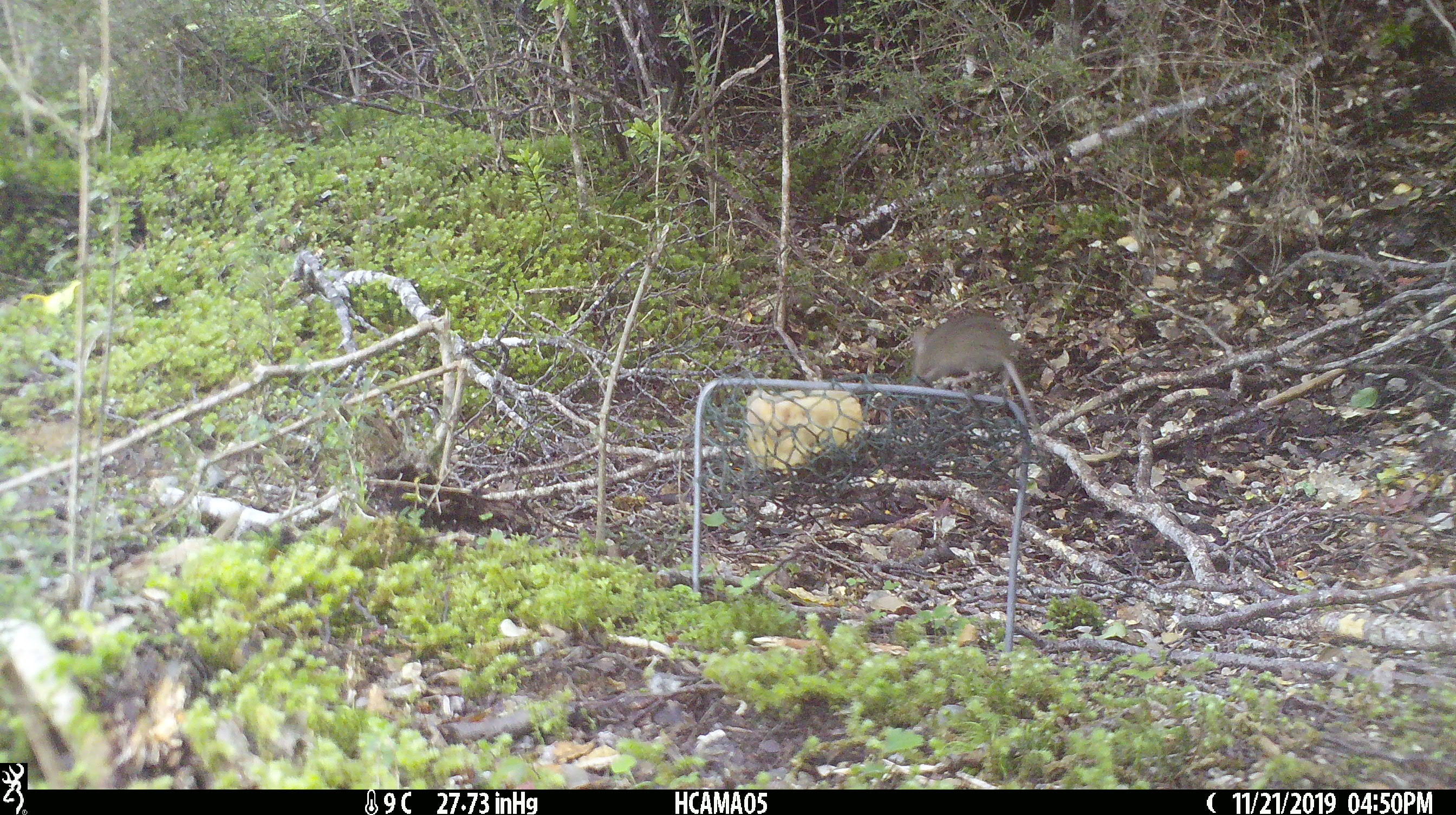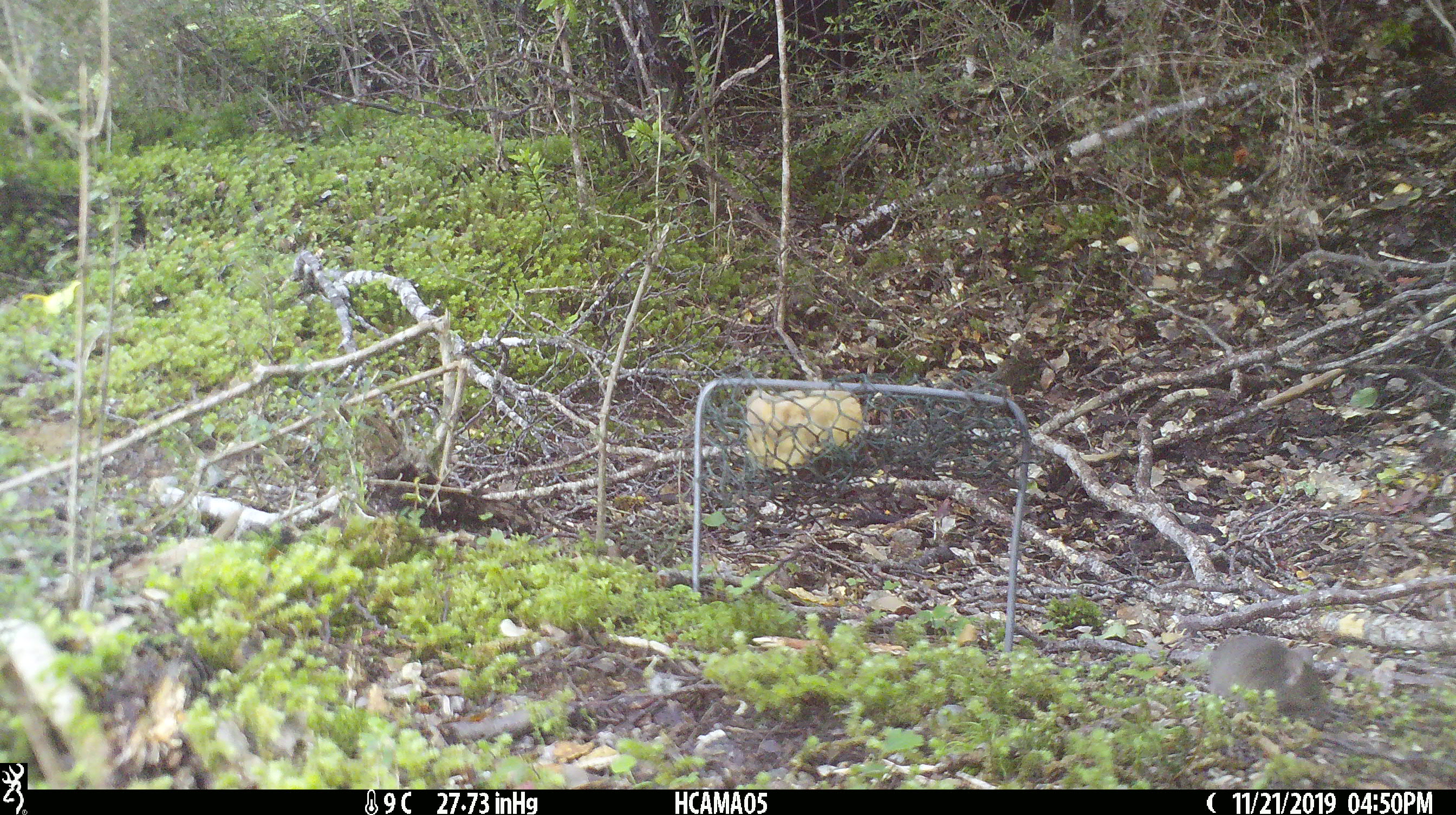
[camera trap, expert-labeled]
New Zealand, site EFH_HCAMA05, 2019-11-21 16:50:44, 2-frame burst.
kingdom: Animalia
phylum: Chordata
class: Mammalia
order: Rodentia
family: Muridae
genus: Mus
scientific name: Mus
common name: mouse